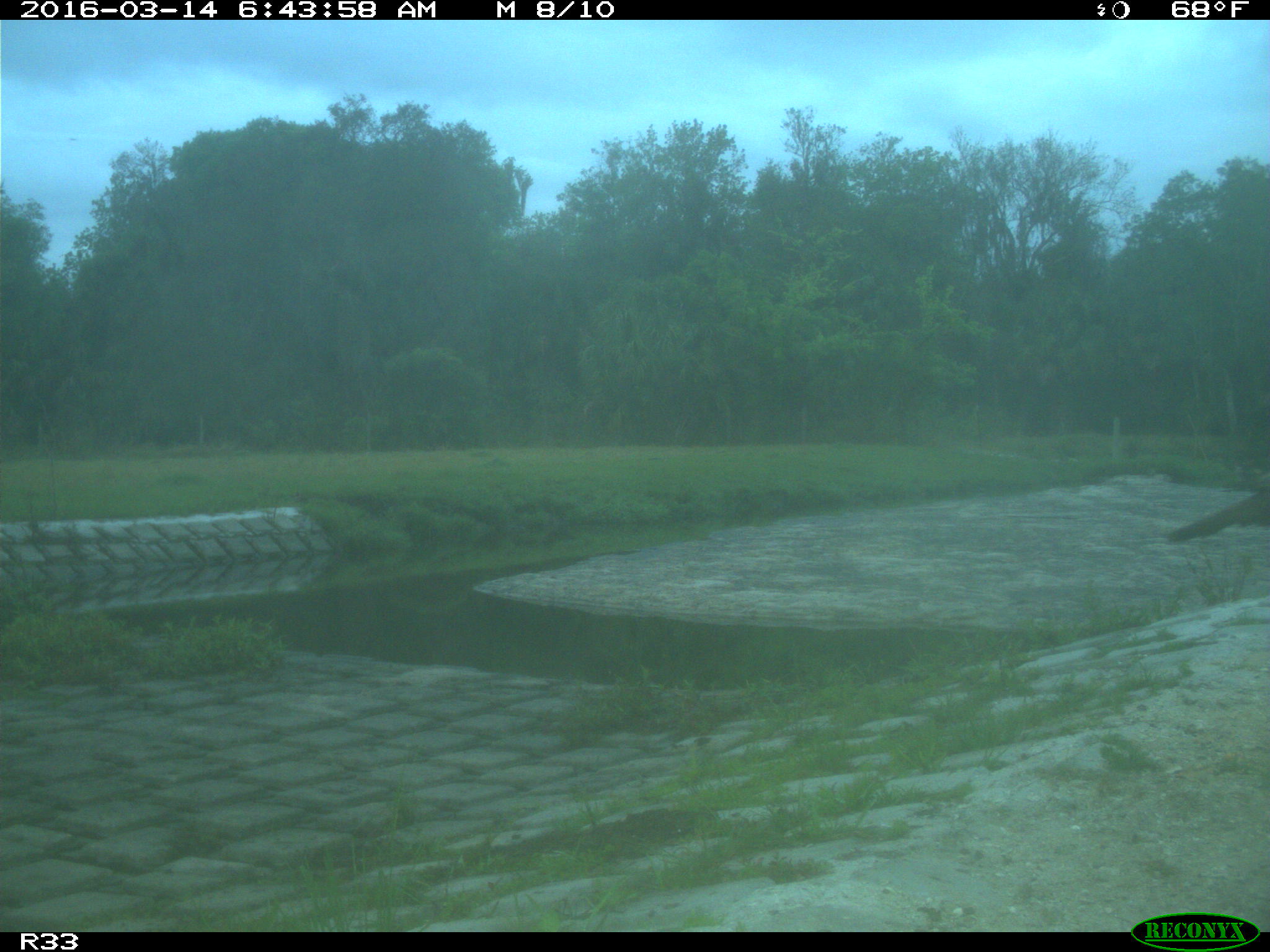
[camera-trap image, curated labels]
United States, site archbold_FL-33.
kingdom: Animalia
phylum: Chordata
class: Aves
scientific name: Aves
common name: birds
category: unidentified bird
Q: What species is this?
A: Unidentified bird (birds) (Aves).